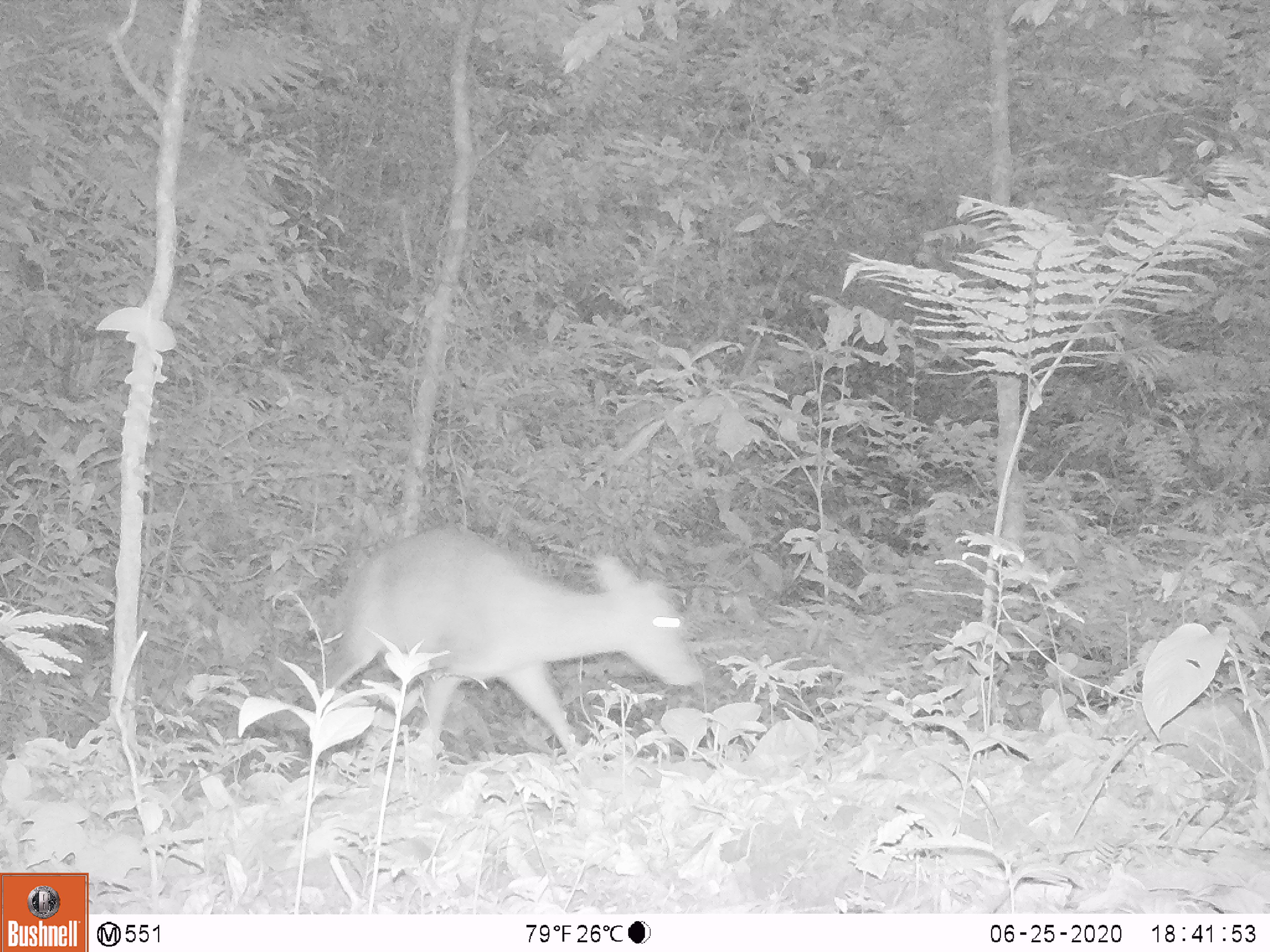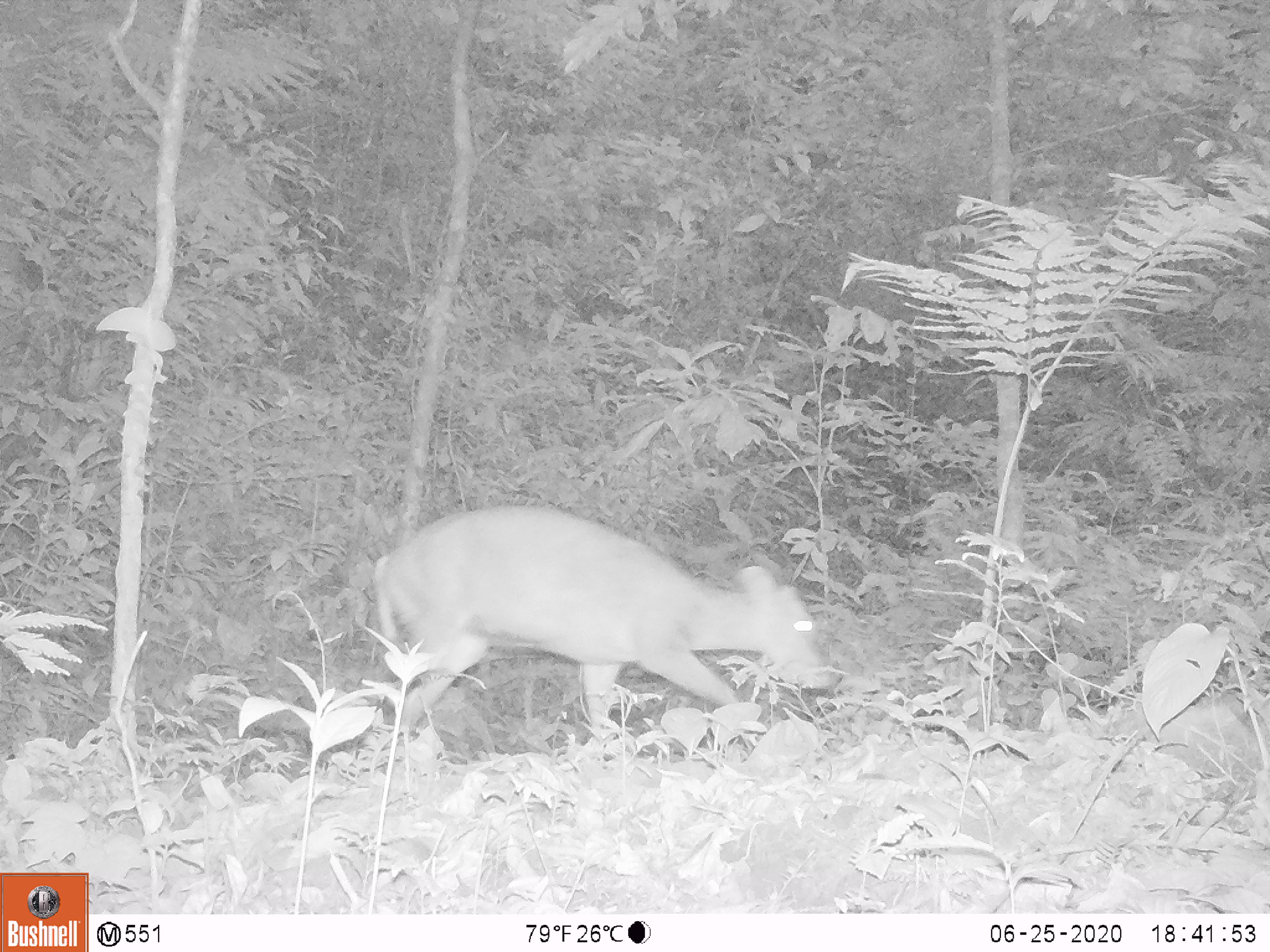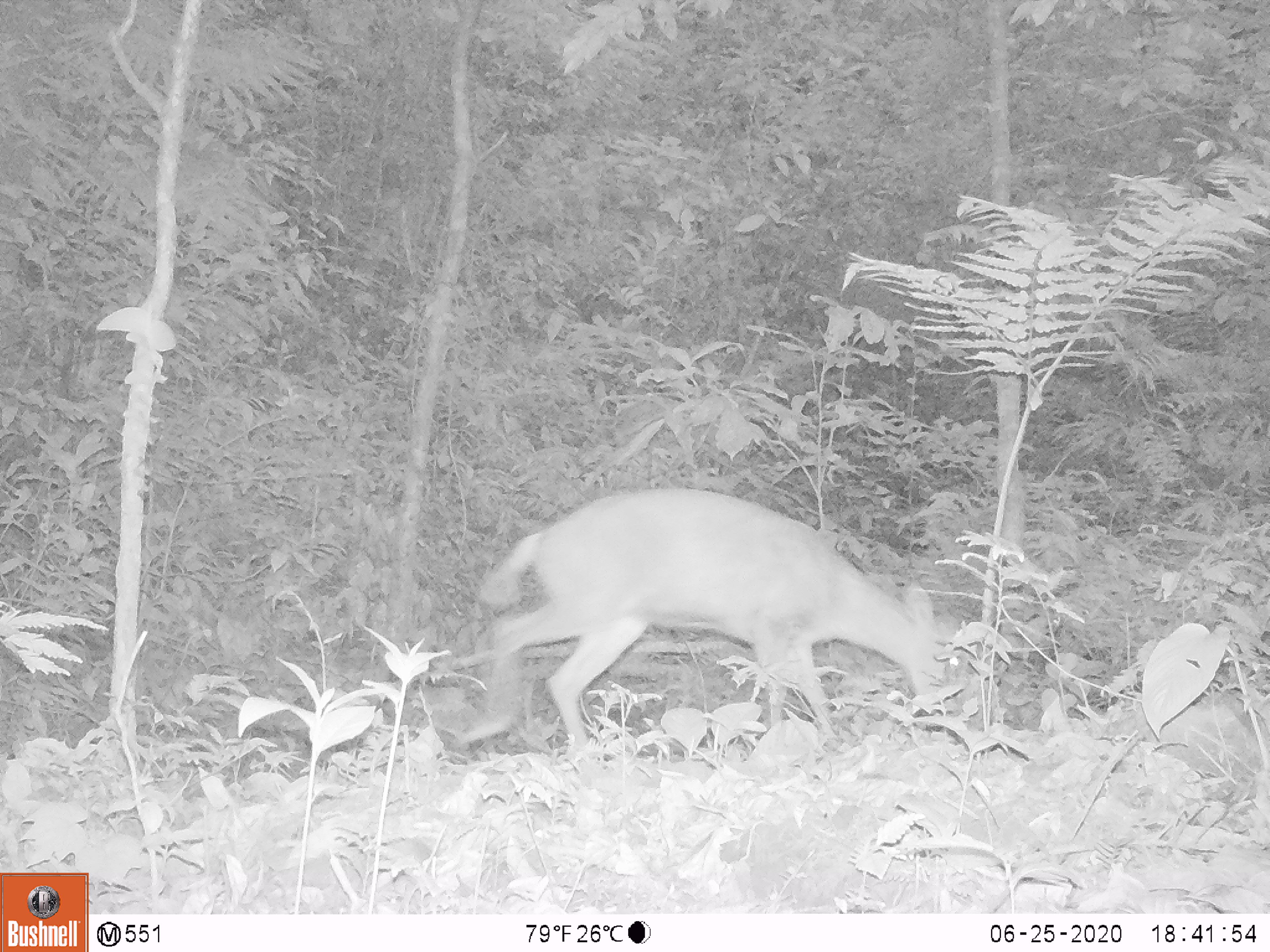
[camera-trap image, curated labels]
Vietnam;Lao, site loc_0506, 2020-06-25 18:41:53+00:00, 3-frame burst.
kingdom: Animalia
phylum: Chordata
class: Mammalia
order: Artiodactyla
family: Cervidae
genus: Muntiacus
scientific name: Muntiacus rooseveltorum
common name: roosevelt's muntjac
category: roosevelts muntjac group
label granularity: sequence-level